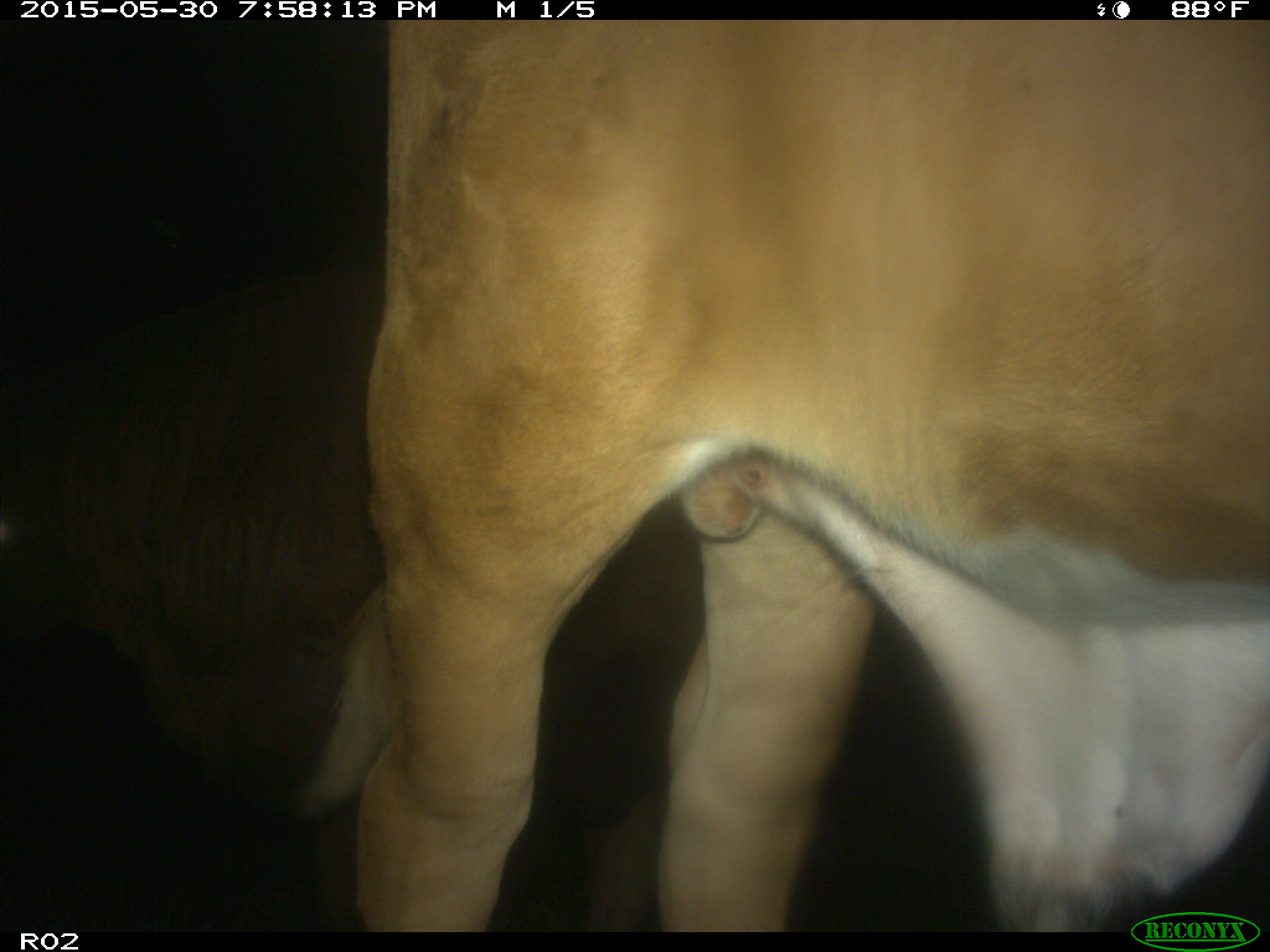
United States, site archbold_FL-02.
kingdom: Animalia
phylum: Chordata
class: Mammalia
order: Artiodactyla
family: Bovidae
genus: Bos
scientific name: Bos taurus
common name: domestic cow